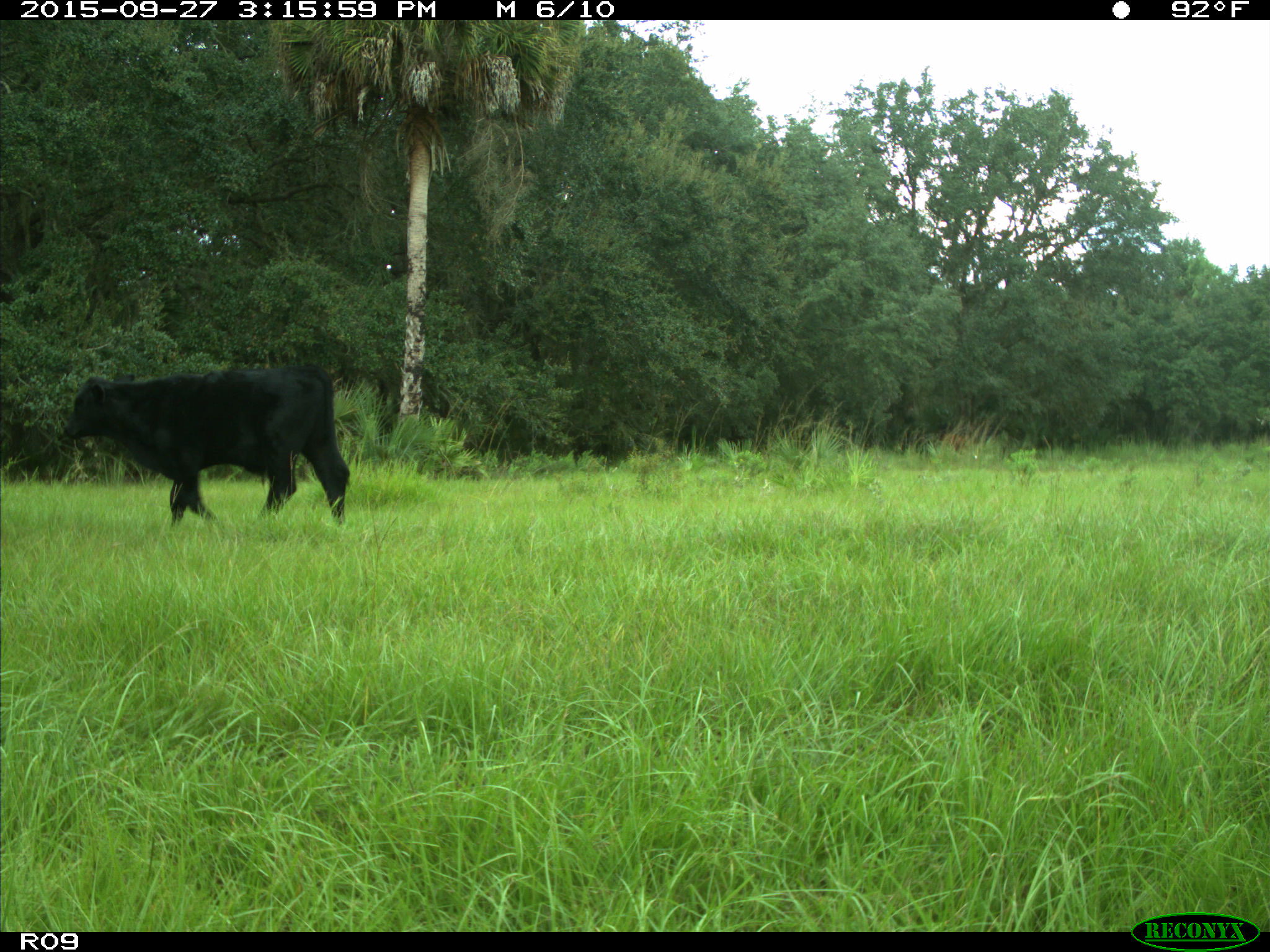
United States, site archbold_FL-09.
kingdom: Animalia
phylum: Chordata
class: Mammalia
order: Artiodactyla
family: Bovidae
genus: Bos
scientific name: Bos taurus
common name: domestic cow